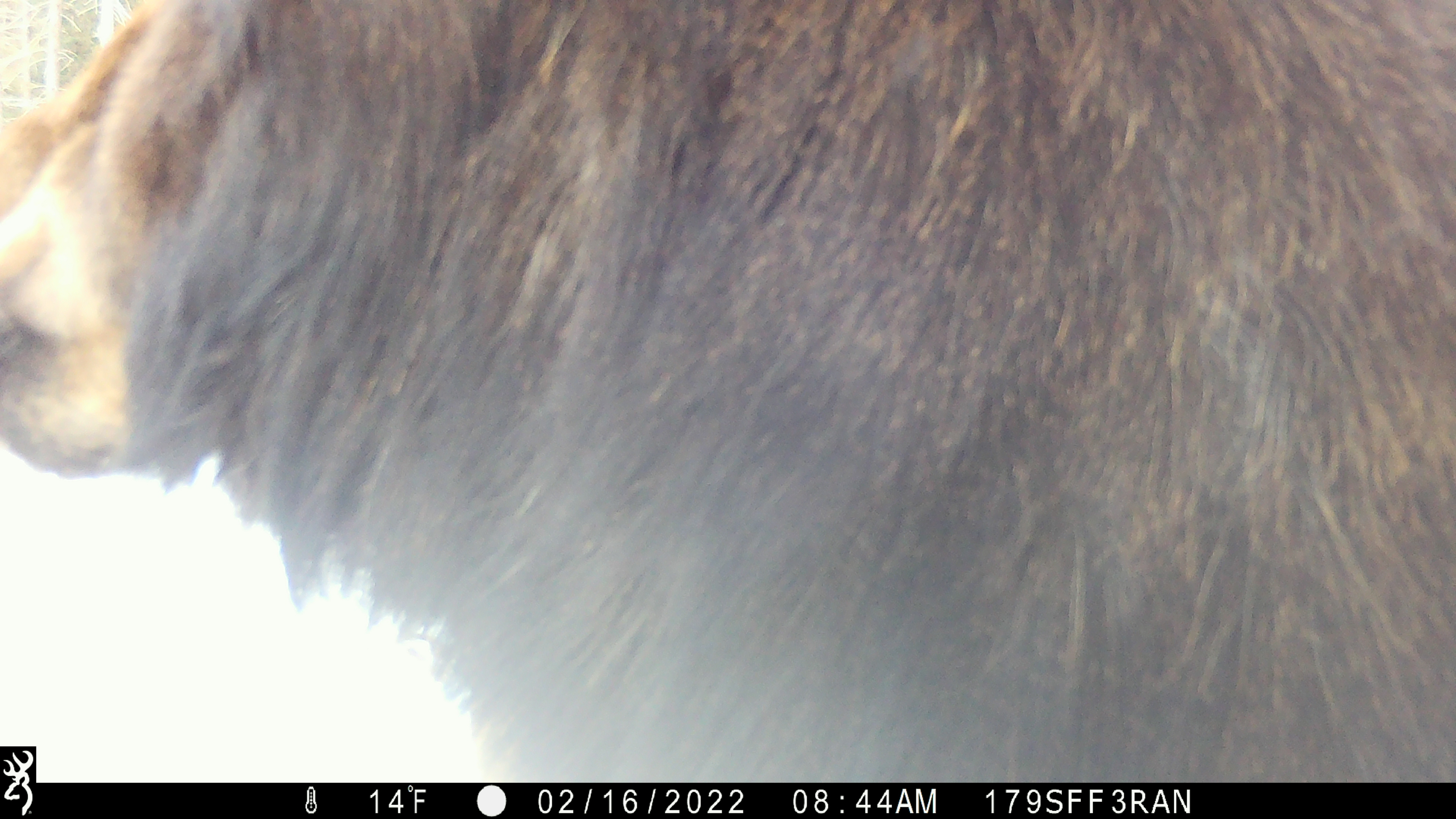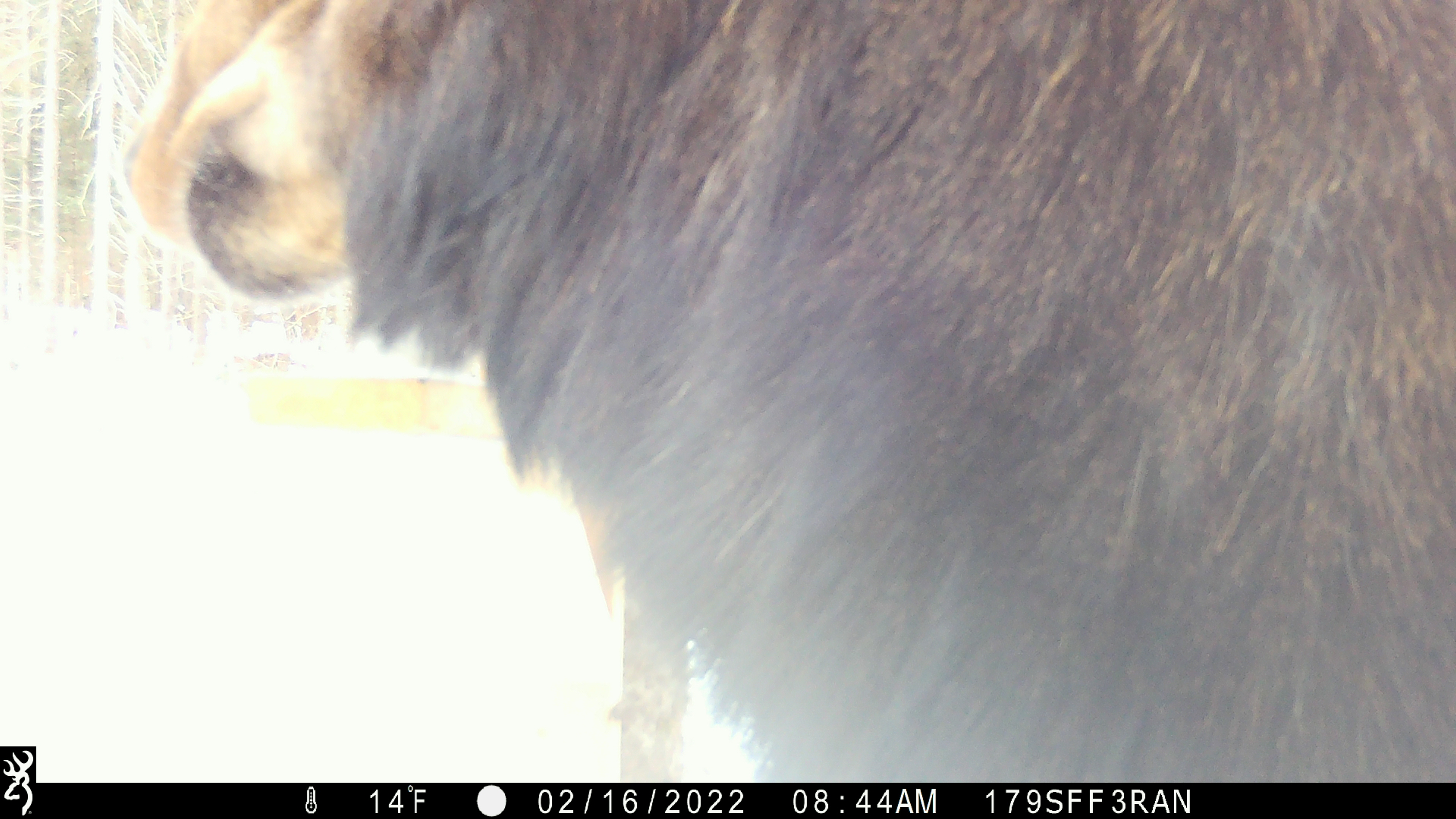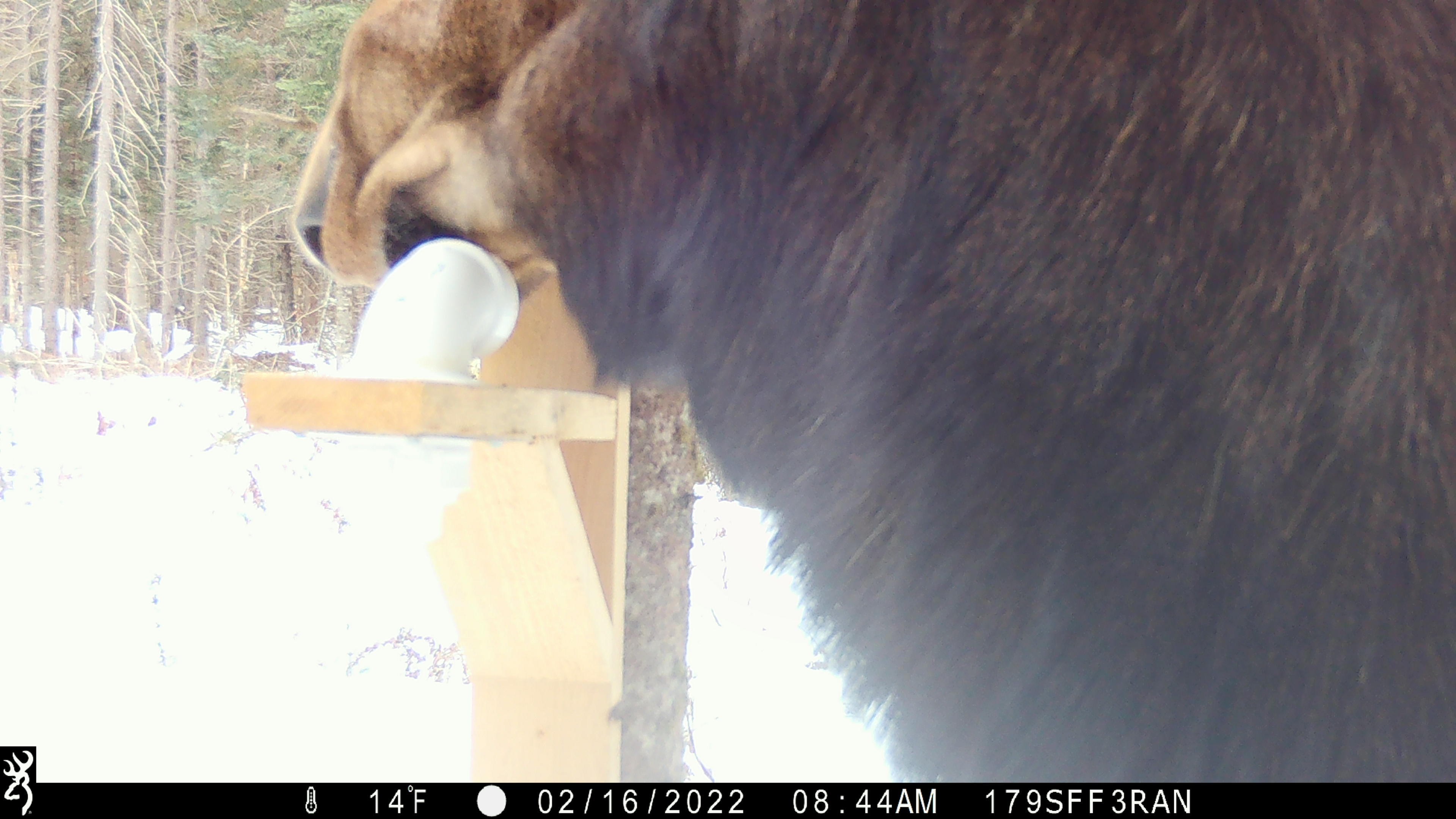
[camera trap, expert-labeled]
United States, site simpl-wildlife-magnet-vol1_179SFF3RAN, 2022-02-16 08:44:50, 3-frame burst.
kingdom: Animalia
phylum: Chordata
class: Mammalia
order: Artiodactyla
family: Cervidae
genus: Alces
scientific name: Alces alces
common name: moose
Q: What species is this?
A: Moose (Alces alces).